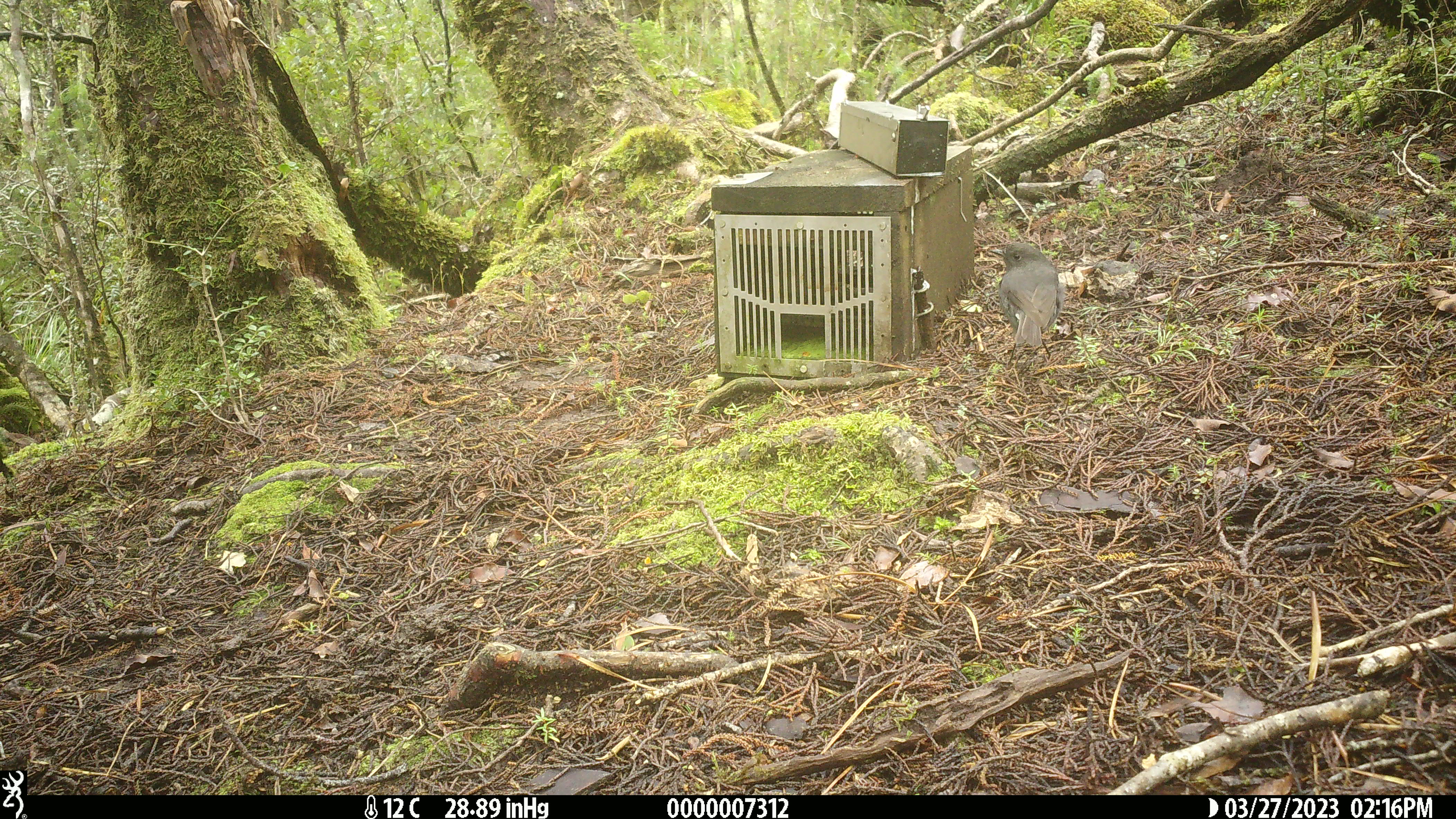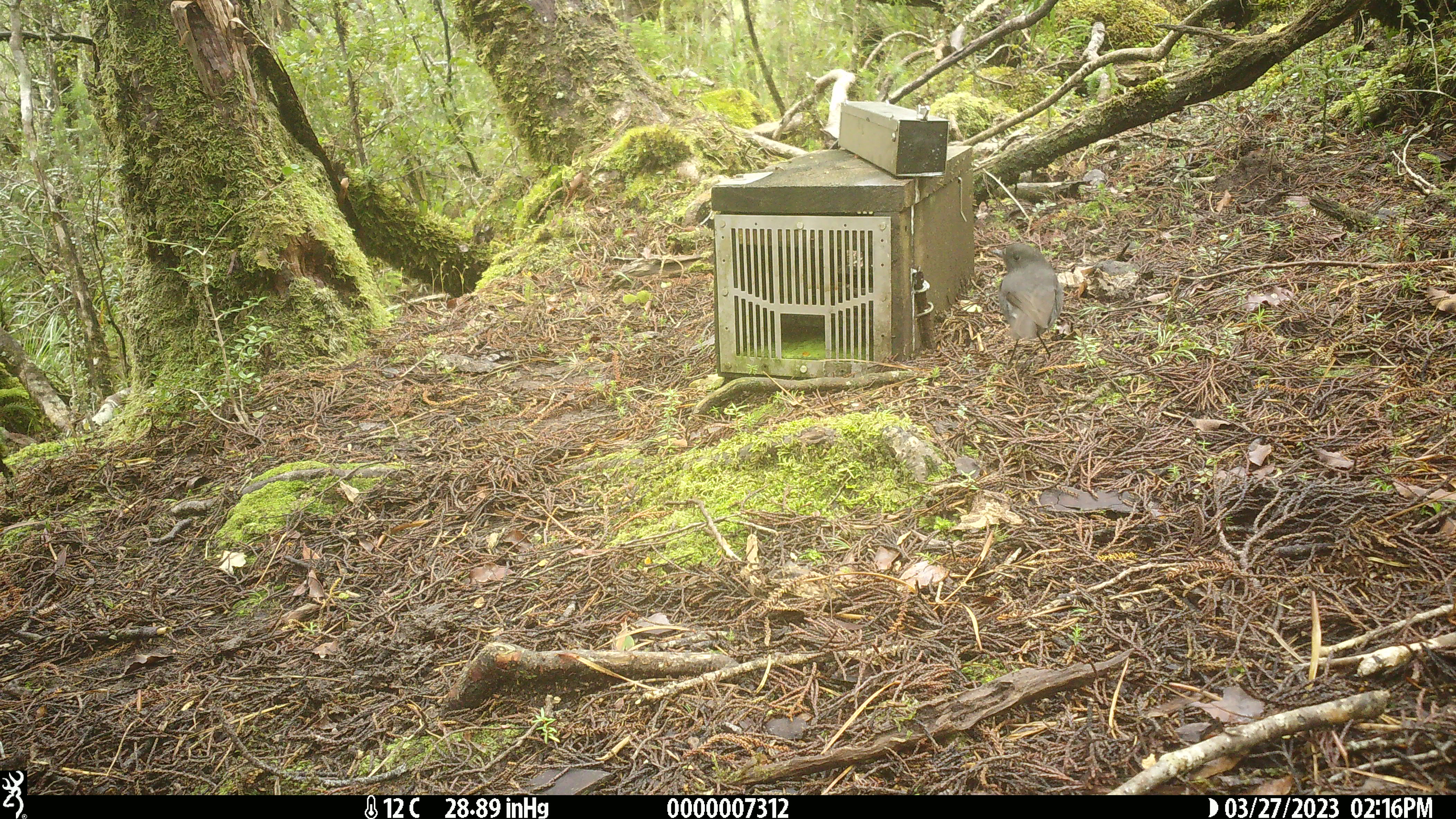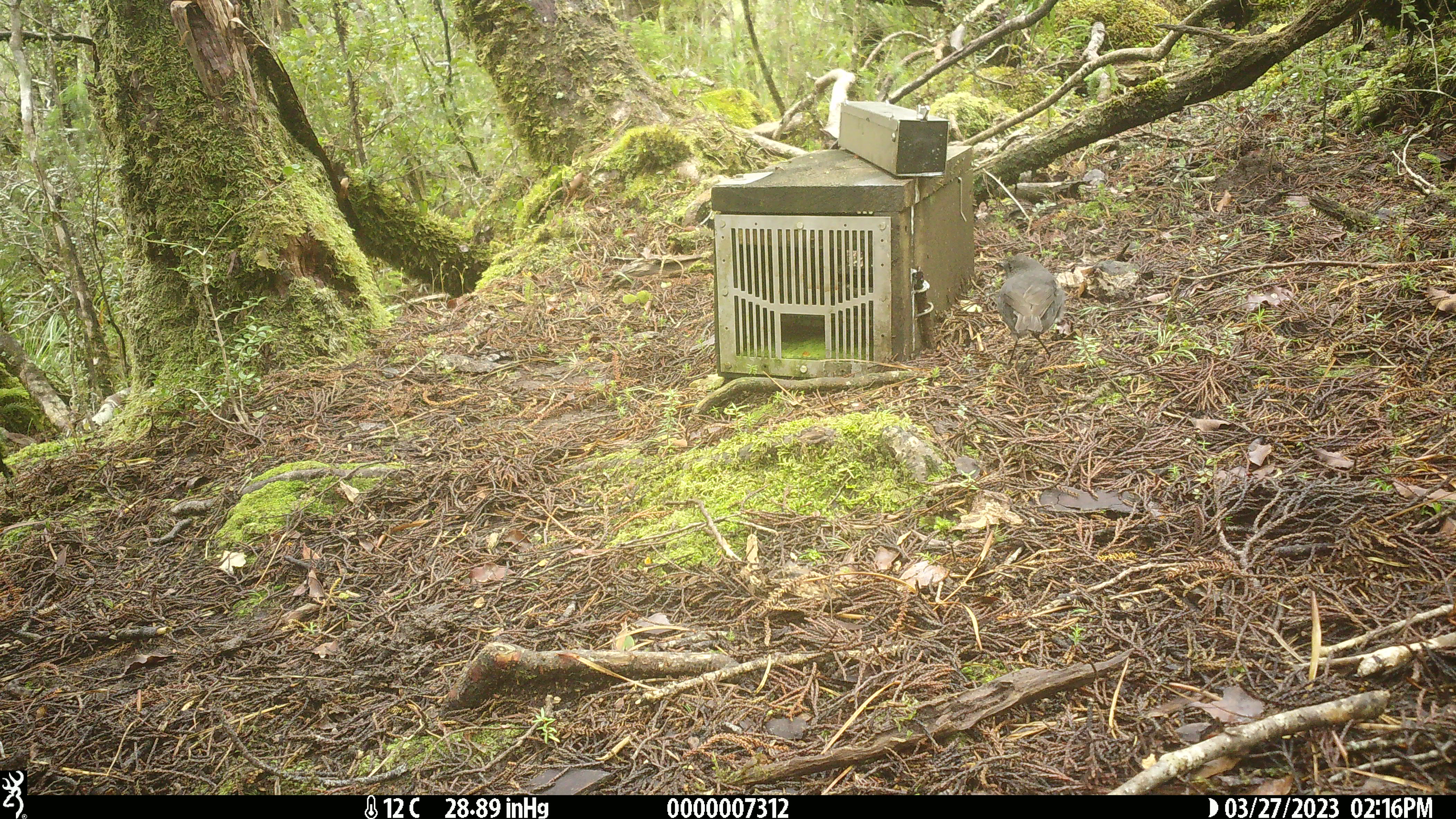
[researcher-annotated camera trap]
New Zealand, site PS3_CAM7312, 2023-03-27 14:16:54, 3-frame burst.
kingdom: Animalia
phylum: Chordata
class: Aves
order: Passeriformes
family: Petroicidae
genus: Petroica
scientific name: Petroica australis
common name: new zealand robin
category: robin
Robin (new zealand robin) (Petroica australis).